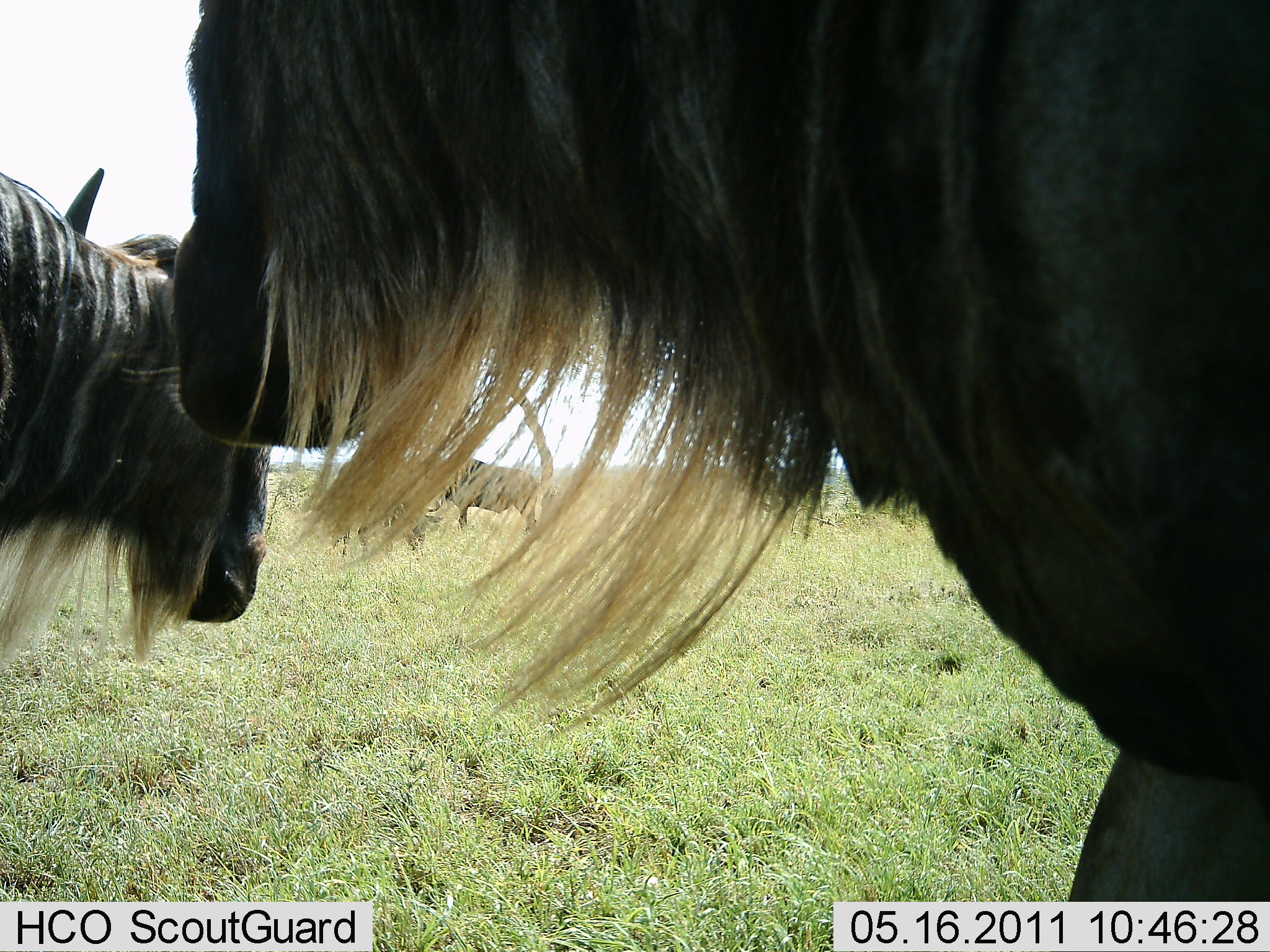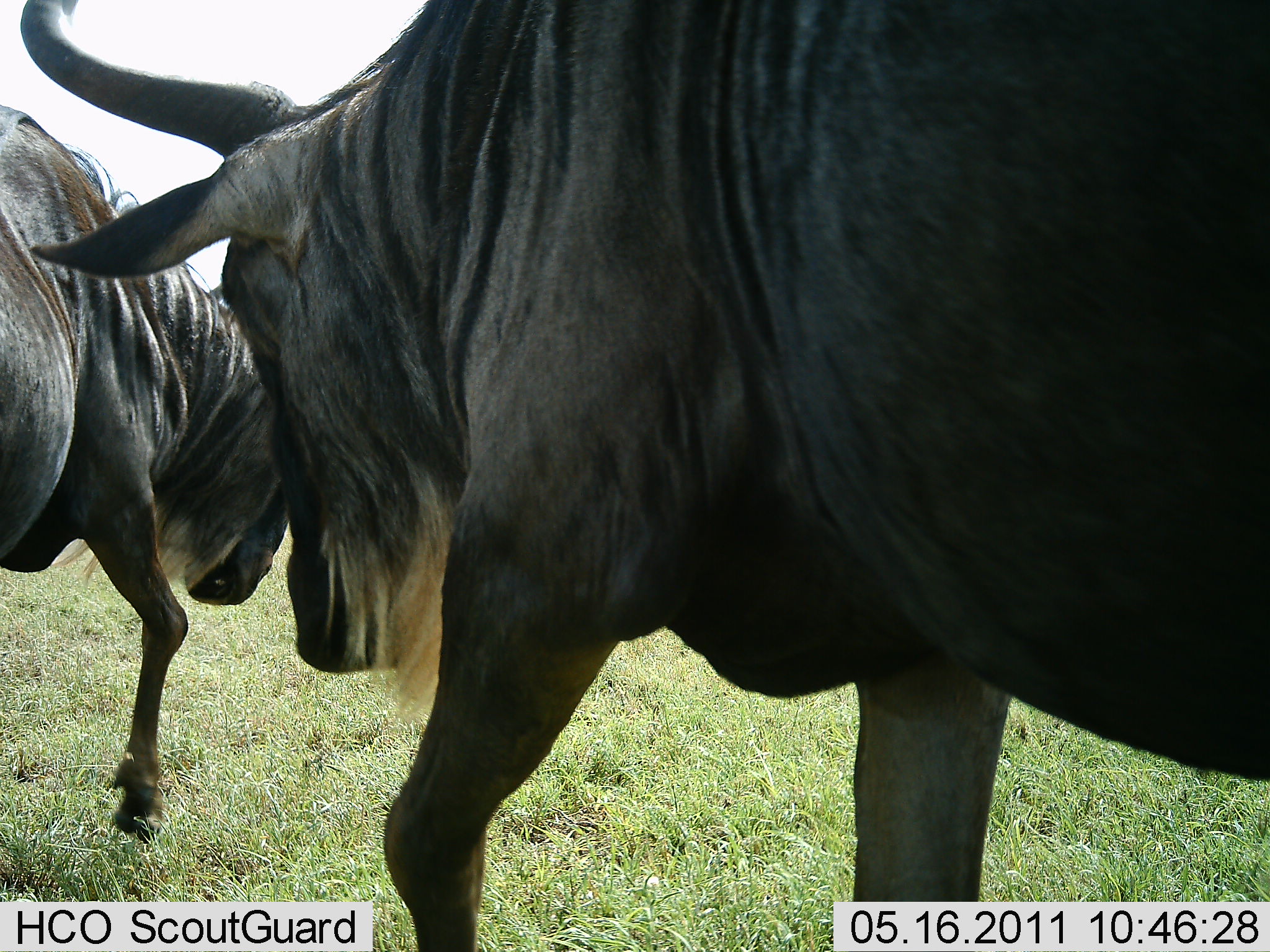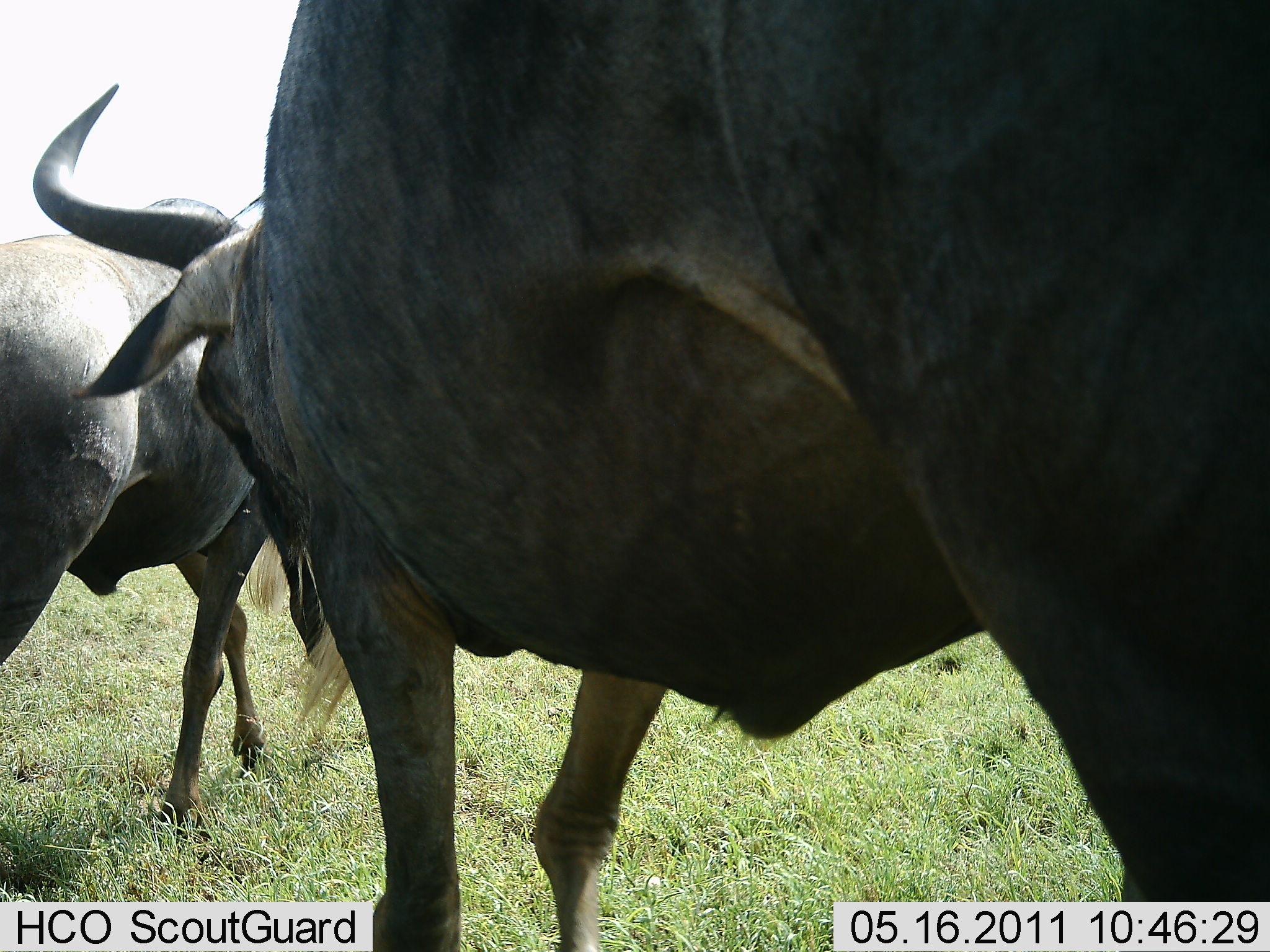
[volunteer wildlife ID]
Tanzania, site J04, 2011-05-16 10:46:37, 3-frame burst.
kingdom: Animalia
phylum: Chordata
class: Mammalia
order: Artiodactyla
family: Bovidae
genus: Connochaetes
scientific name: Connochaetes taurinus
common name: blue wildebeest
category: wildebeest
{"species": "wildebeest (blue wildebeest) (Connochaetes taurinus)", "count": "2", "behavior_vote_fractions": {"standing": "17%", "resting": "8%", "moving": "83%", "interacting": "25%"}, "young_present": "0%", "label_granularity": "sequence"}